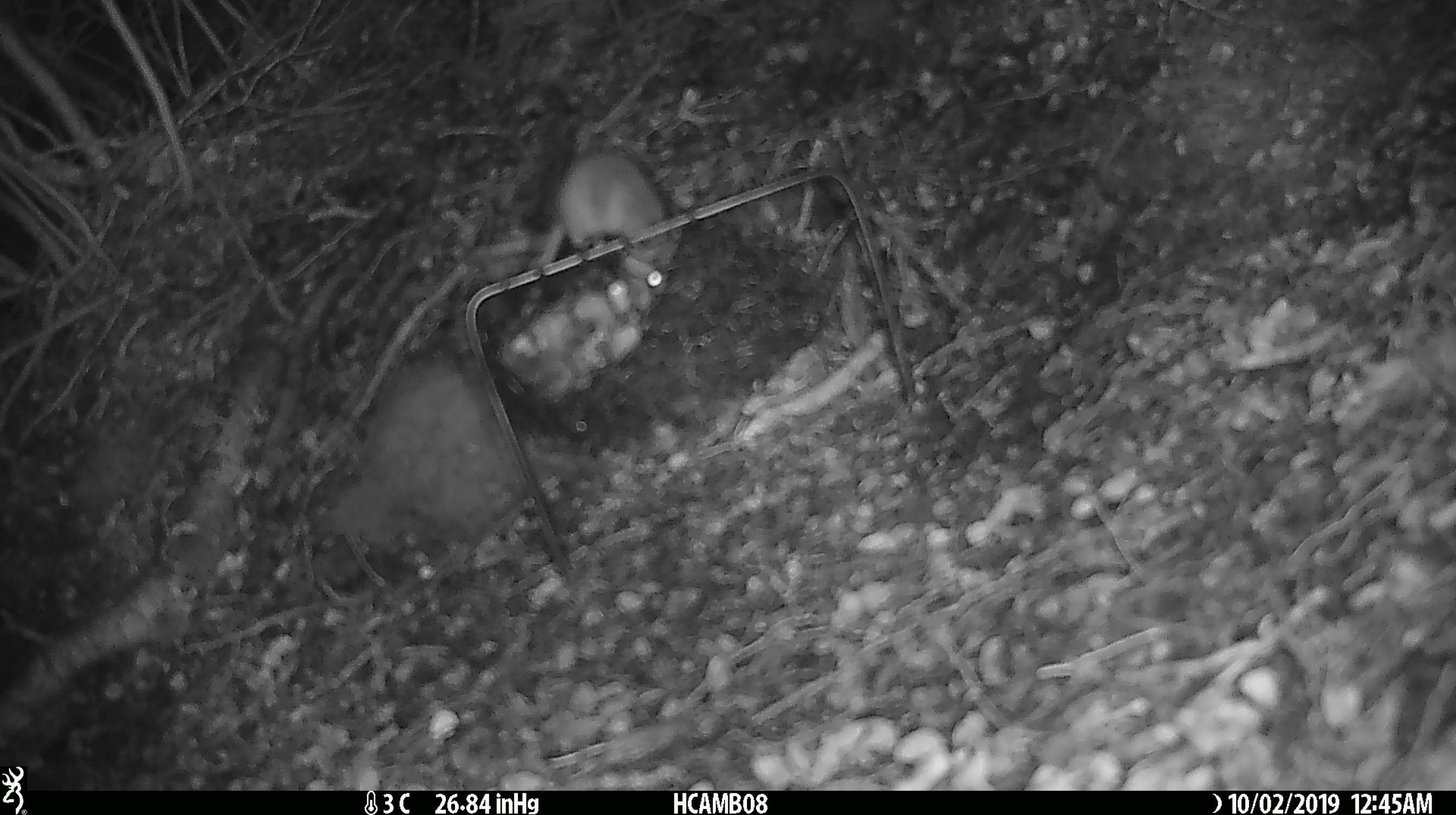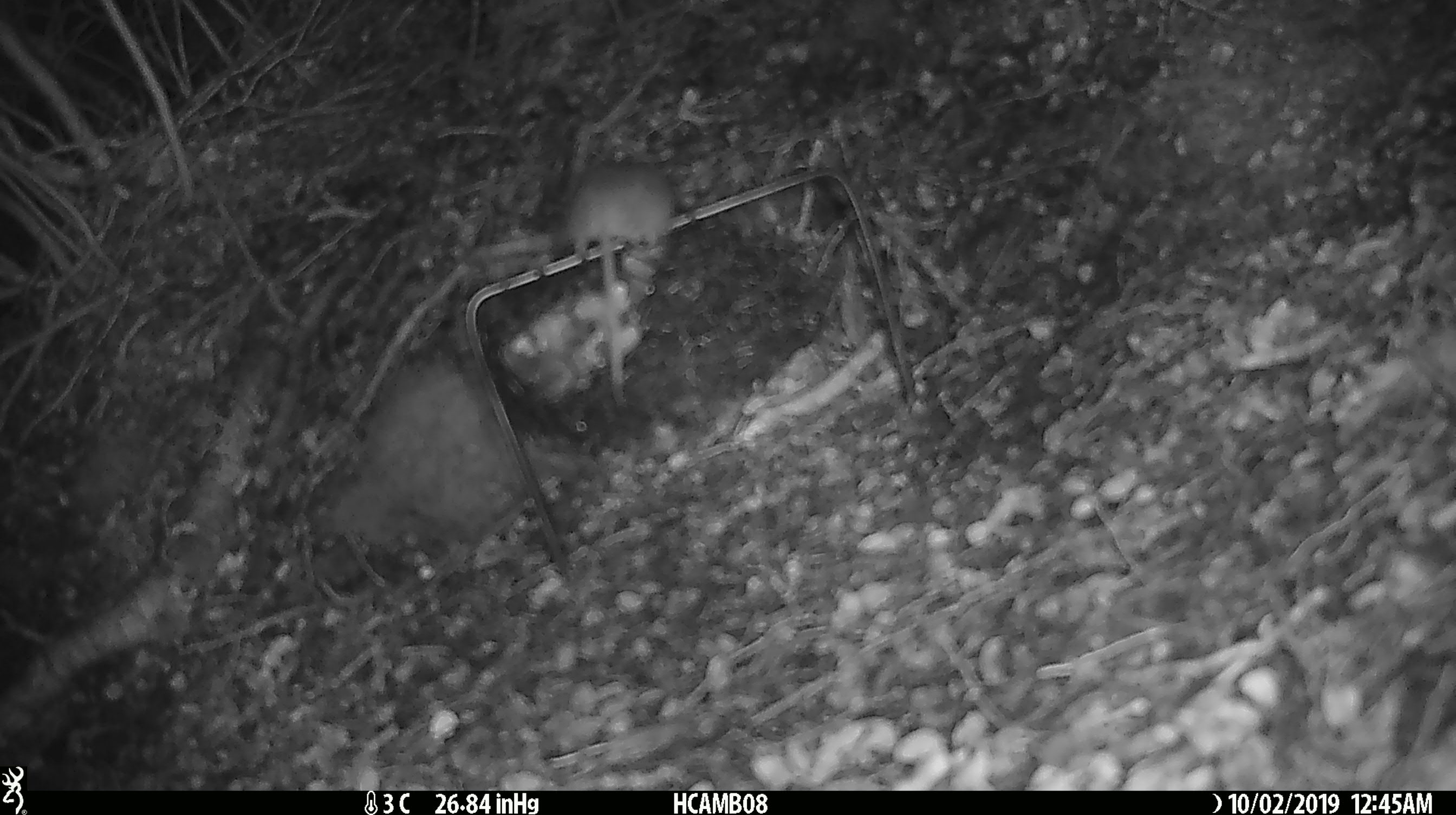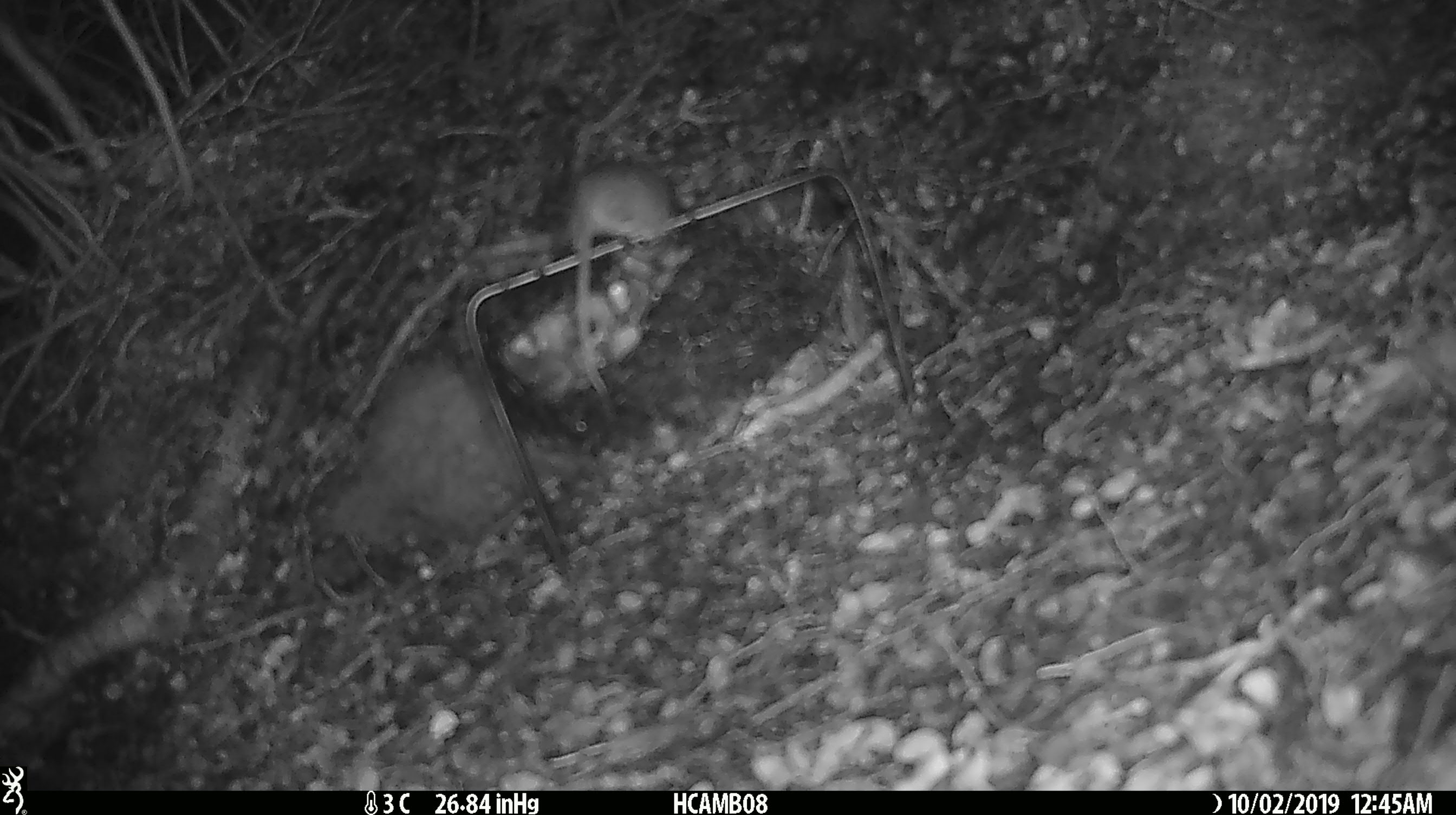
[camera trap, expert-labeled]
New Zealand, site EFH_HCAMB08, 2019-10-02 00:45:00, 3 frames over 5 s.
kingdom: Animalia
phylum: Chordata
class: Mammalia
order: Rodentia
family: Muridae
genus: Mus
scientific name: Mus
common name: mouse